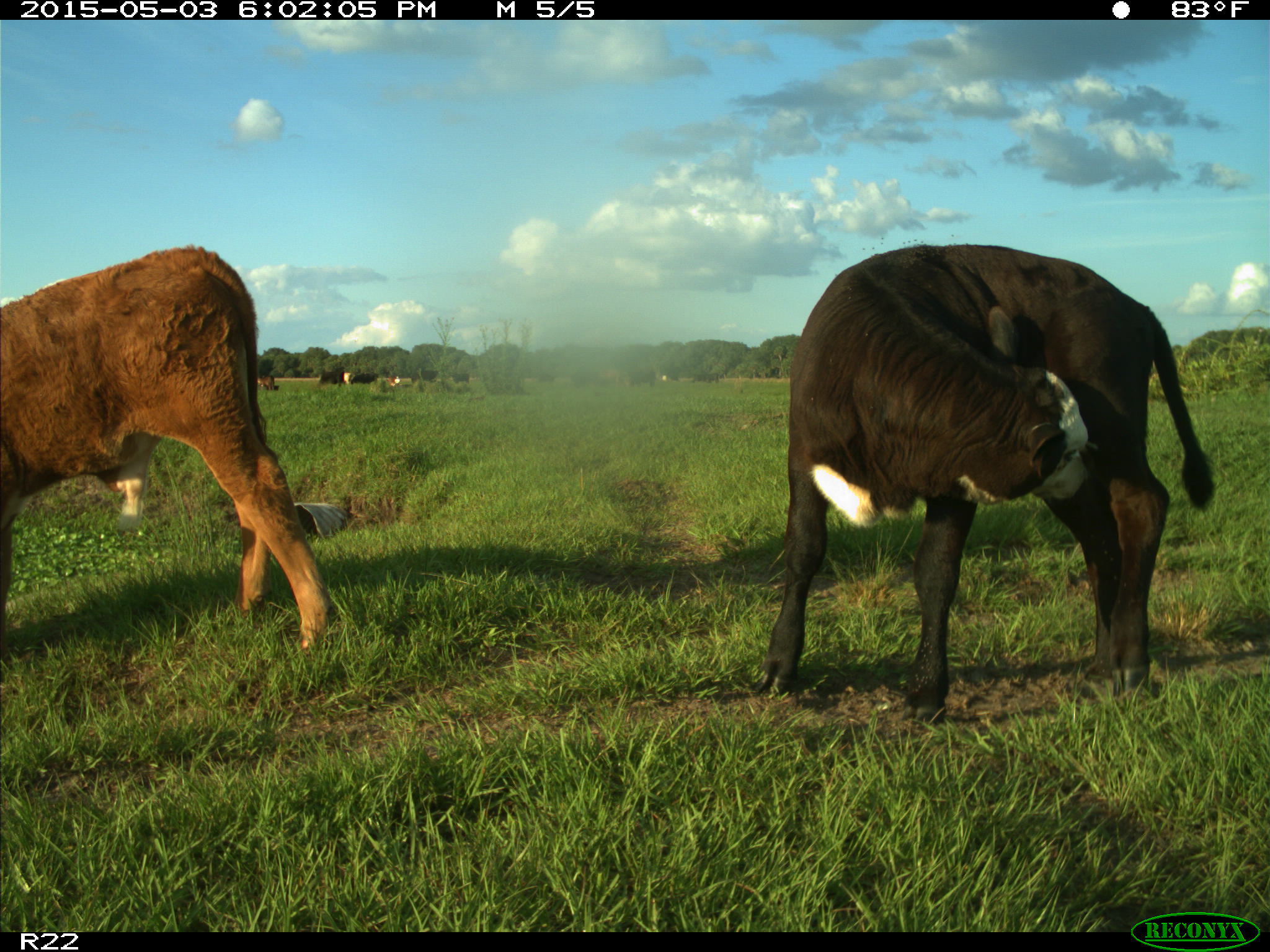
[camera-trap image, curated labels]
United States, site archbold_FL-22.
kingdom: Animalia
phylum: Chordata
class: Mammalia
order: Artiodactyla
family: Bovidae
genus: Bos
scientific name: Bos taurus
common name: domestic cow